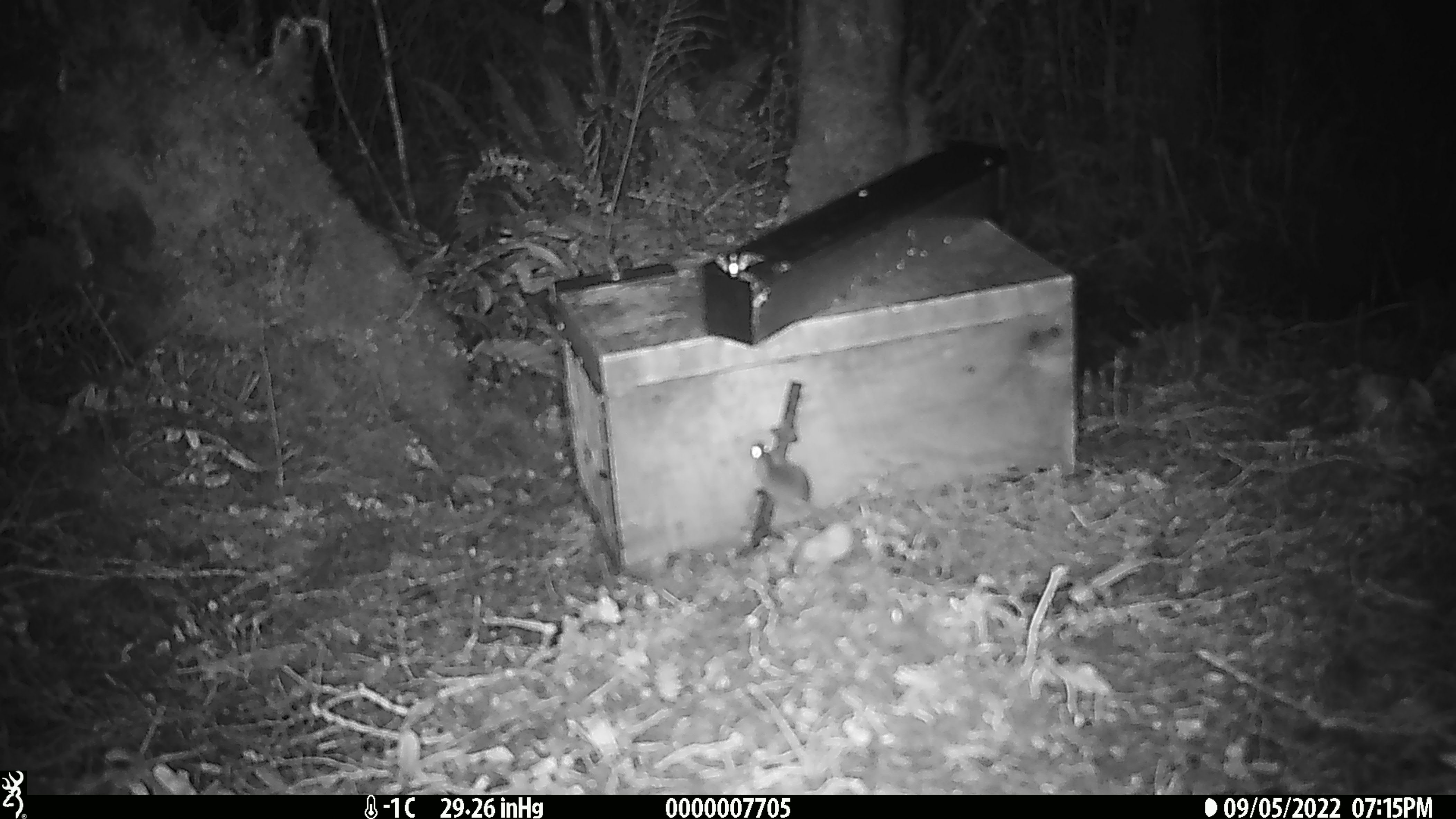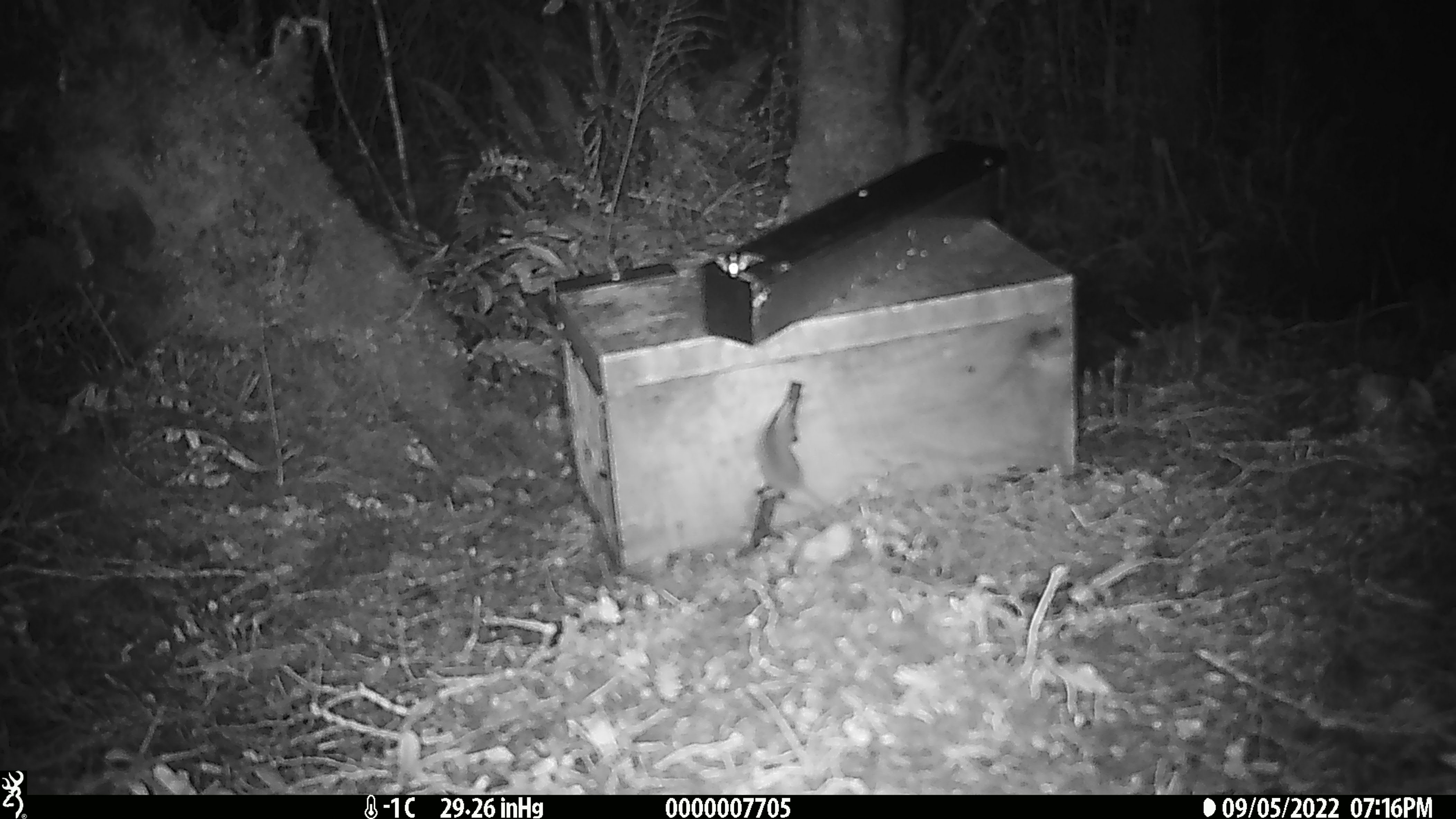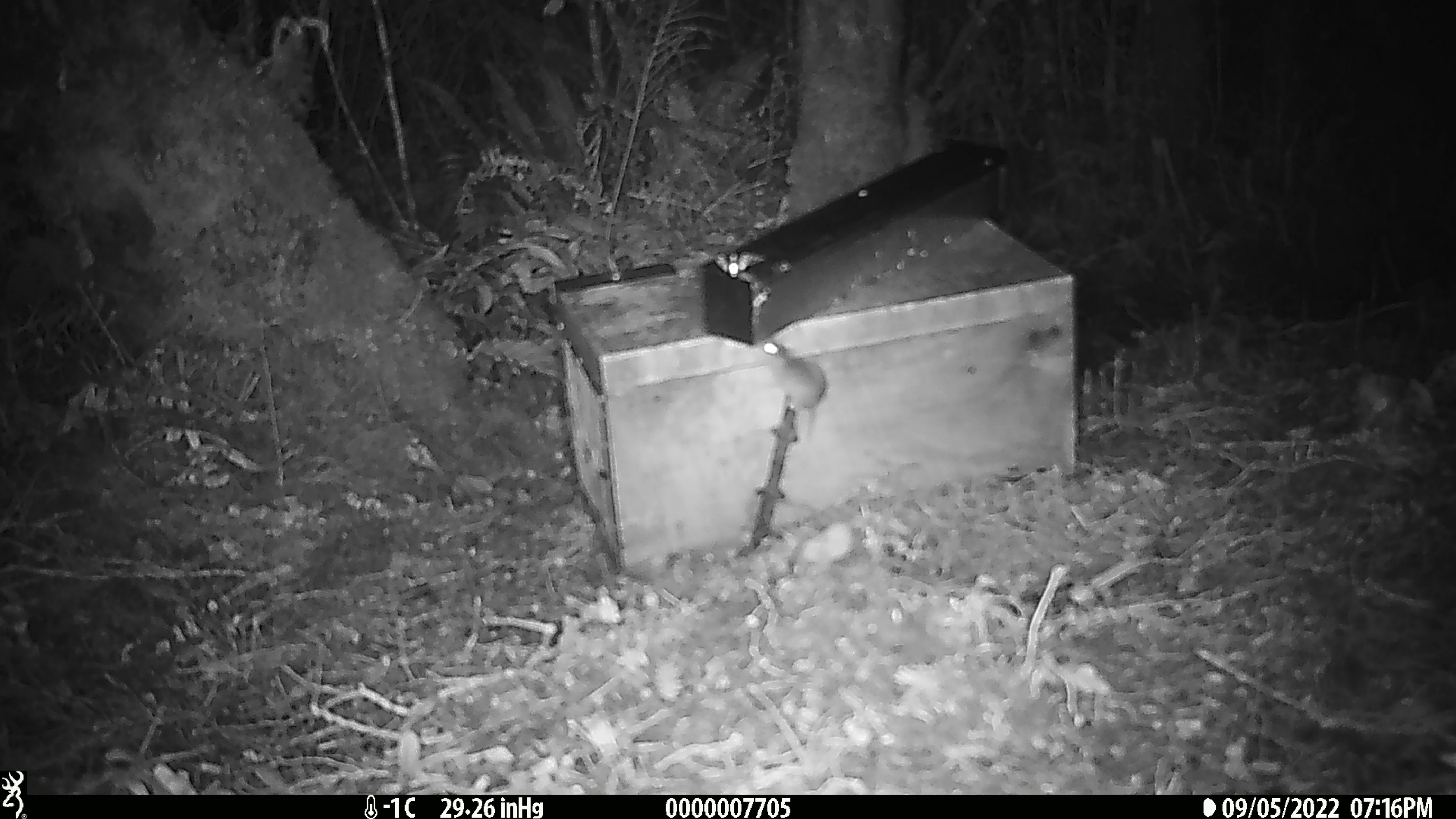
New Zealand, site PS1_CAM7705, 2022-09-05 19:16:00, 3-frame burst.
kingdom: Animalia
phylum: Chordata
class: Mammalia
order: Rodentia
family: Muridae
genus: Mus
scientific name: Mus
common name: mouse